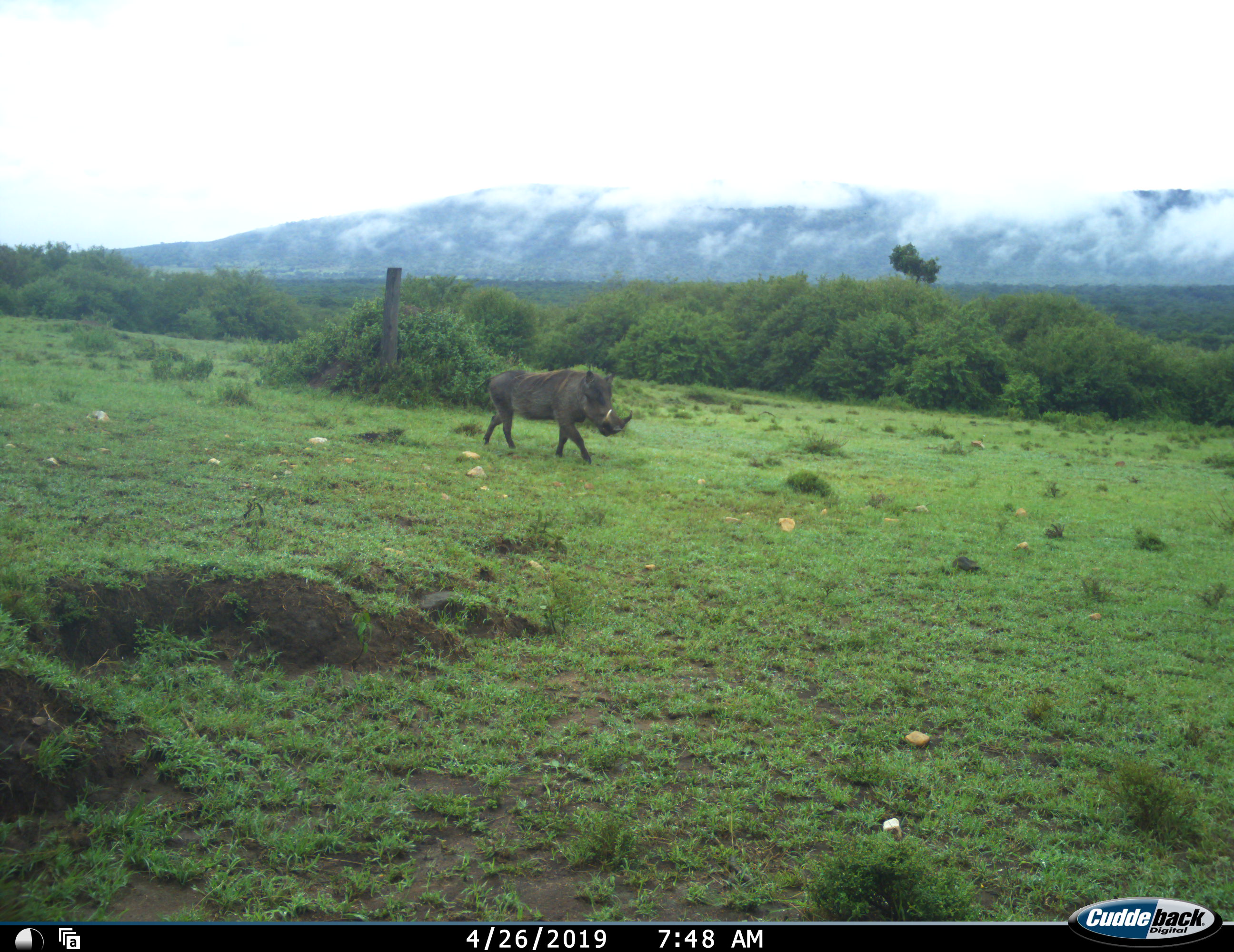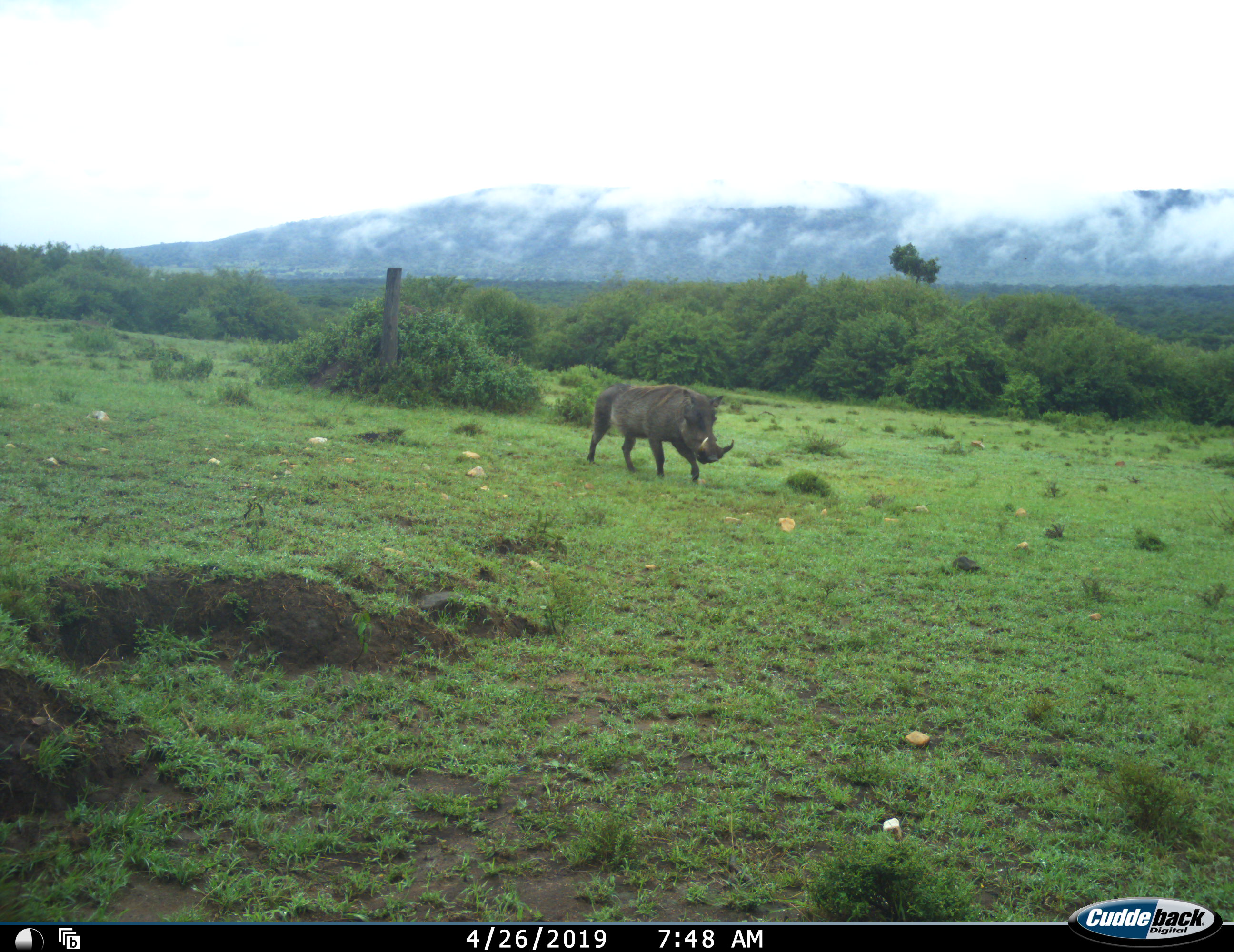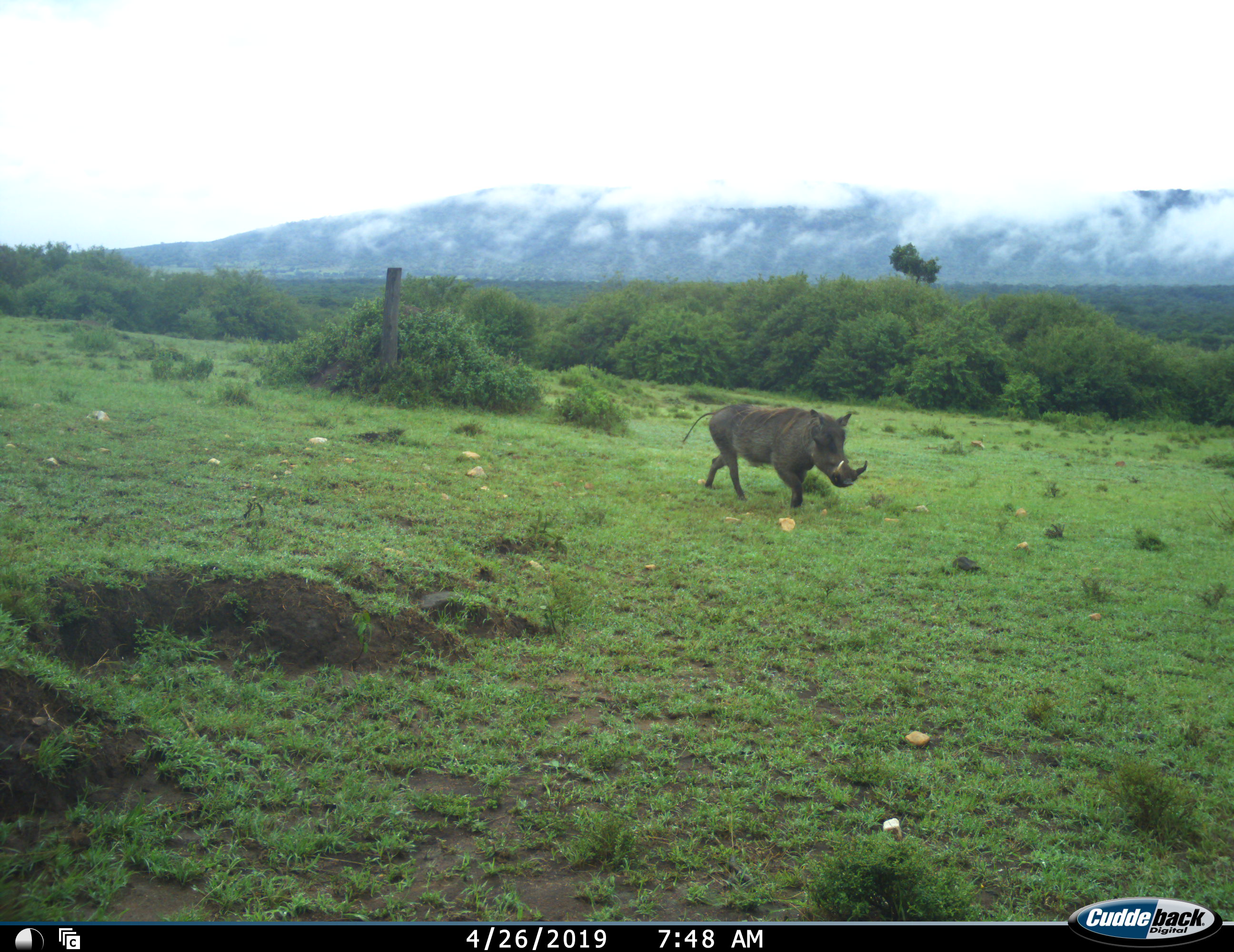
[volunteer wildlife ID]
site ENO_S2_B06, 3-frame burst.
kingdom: Animalia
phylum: Chordata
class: Mammalia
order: Artiodactyla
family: Suidae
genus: Phacochoerus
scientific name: Phacochoerus africanus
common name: warthog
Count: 1.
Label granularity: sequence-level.